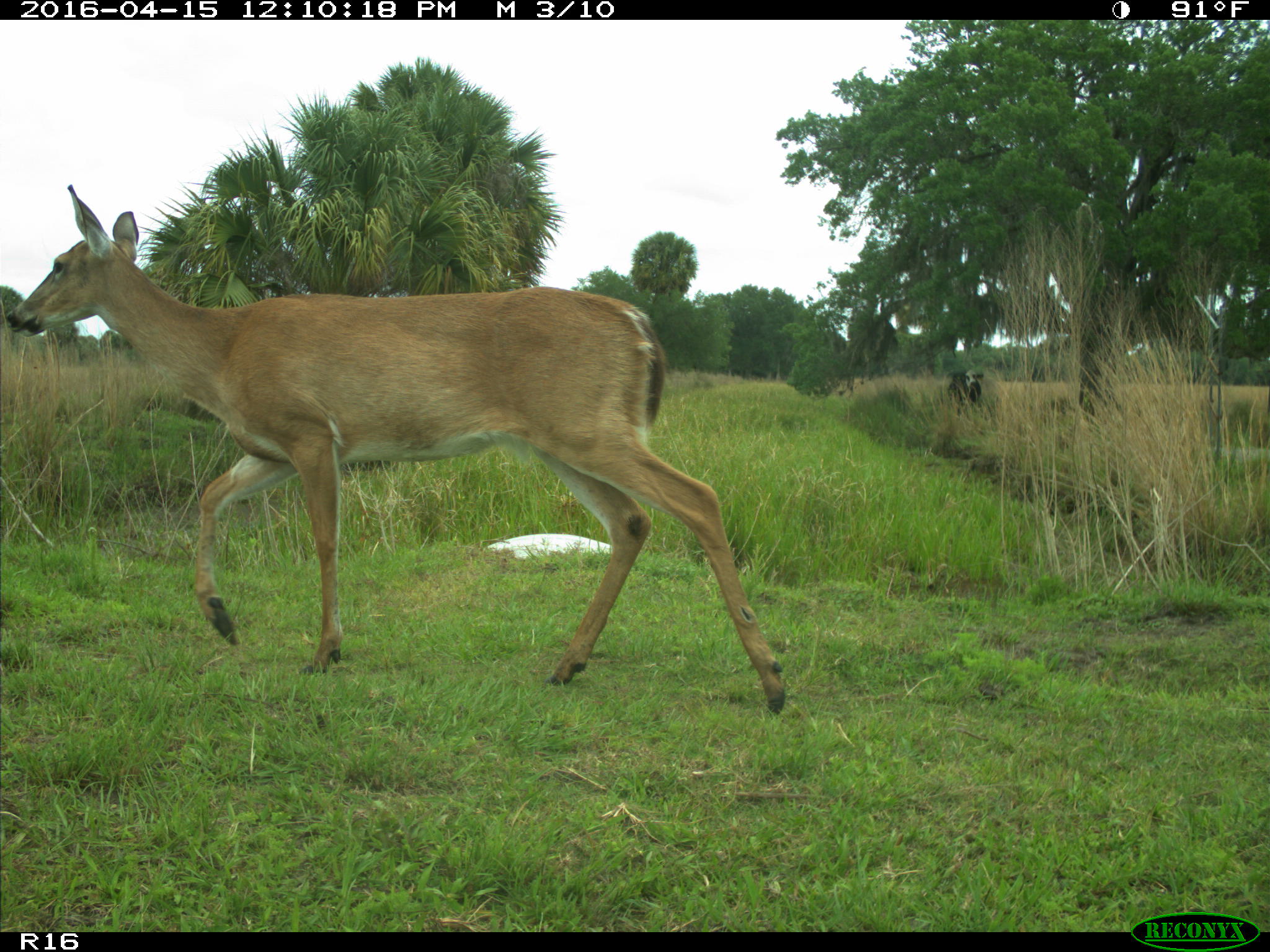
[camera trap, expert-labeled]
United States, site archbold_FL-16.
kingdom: Animalia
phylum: Chordata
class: Mammalia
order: Artiodactyla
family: Cervidae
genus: Odocoileus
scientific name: Odocoileus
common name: deer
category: unidentified deer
Unidentified deer (deer) (Odocoileus).